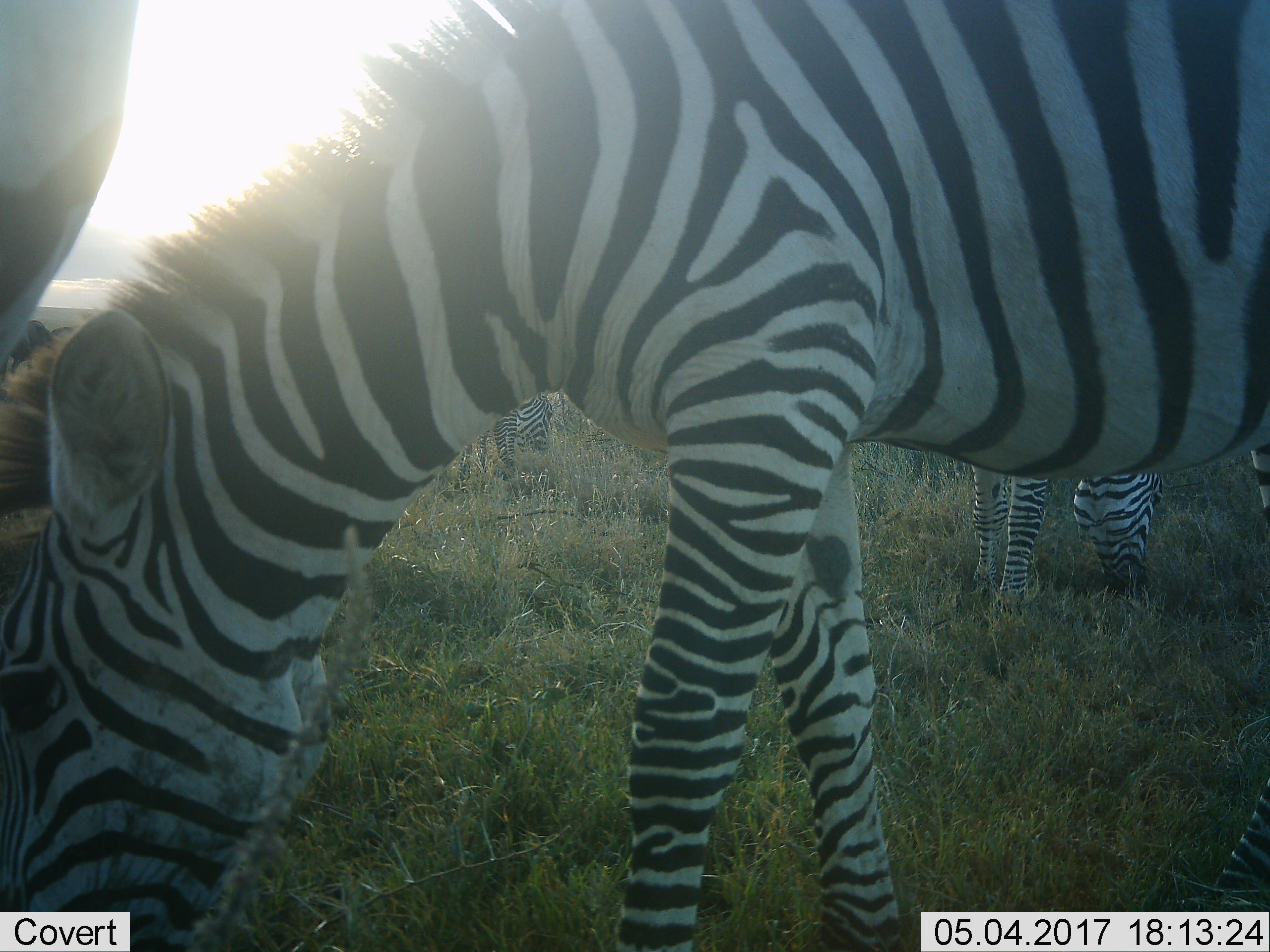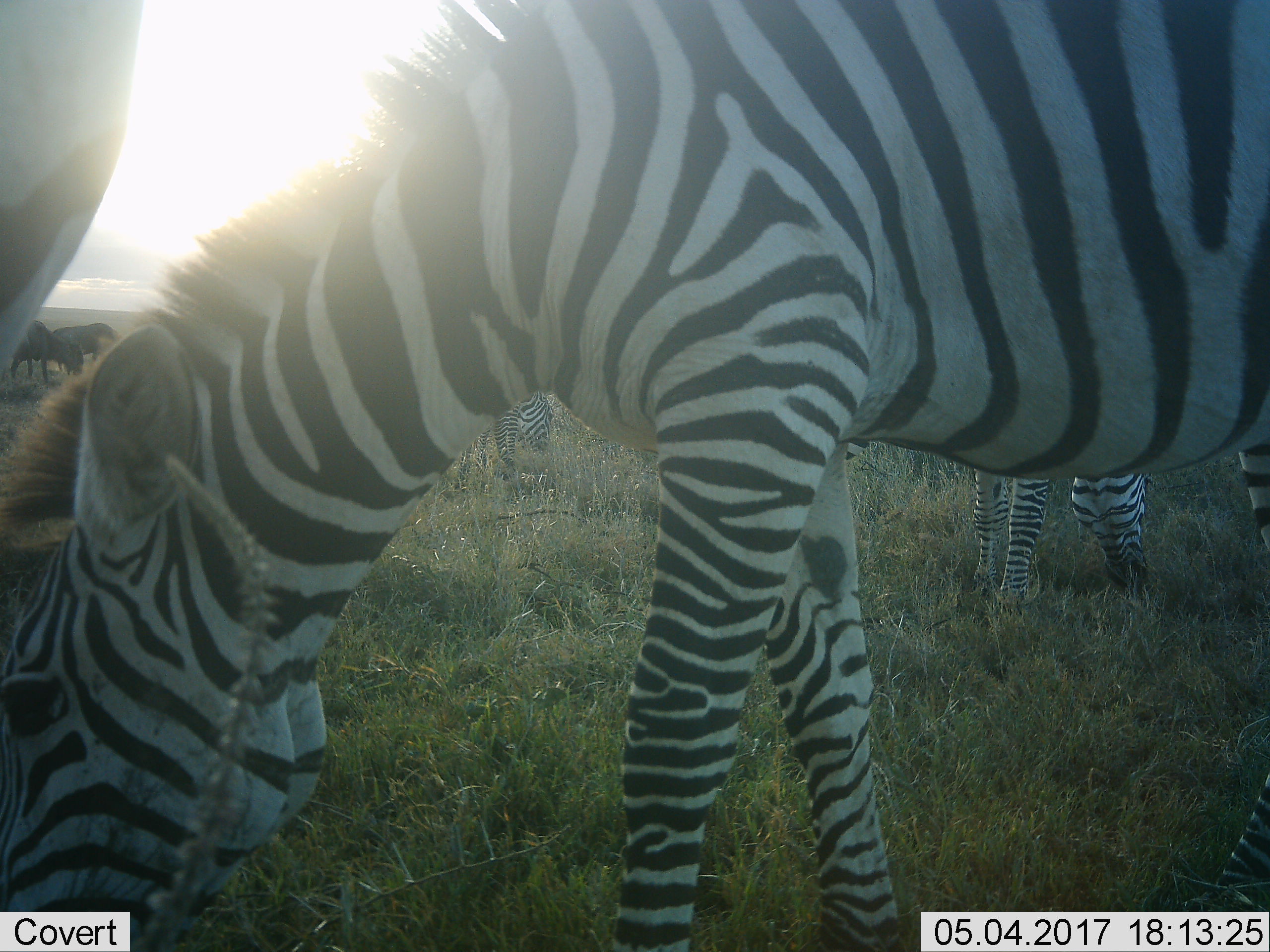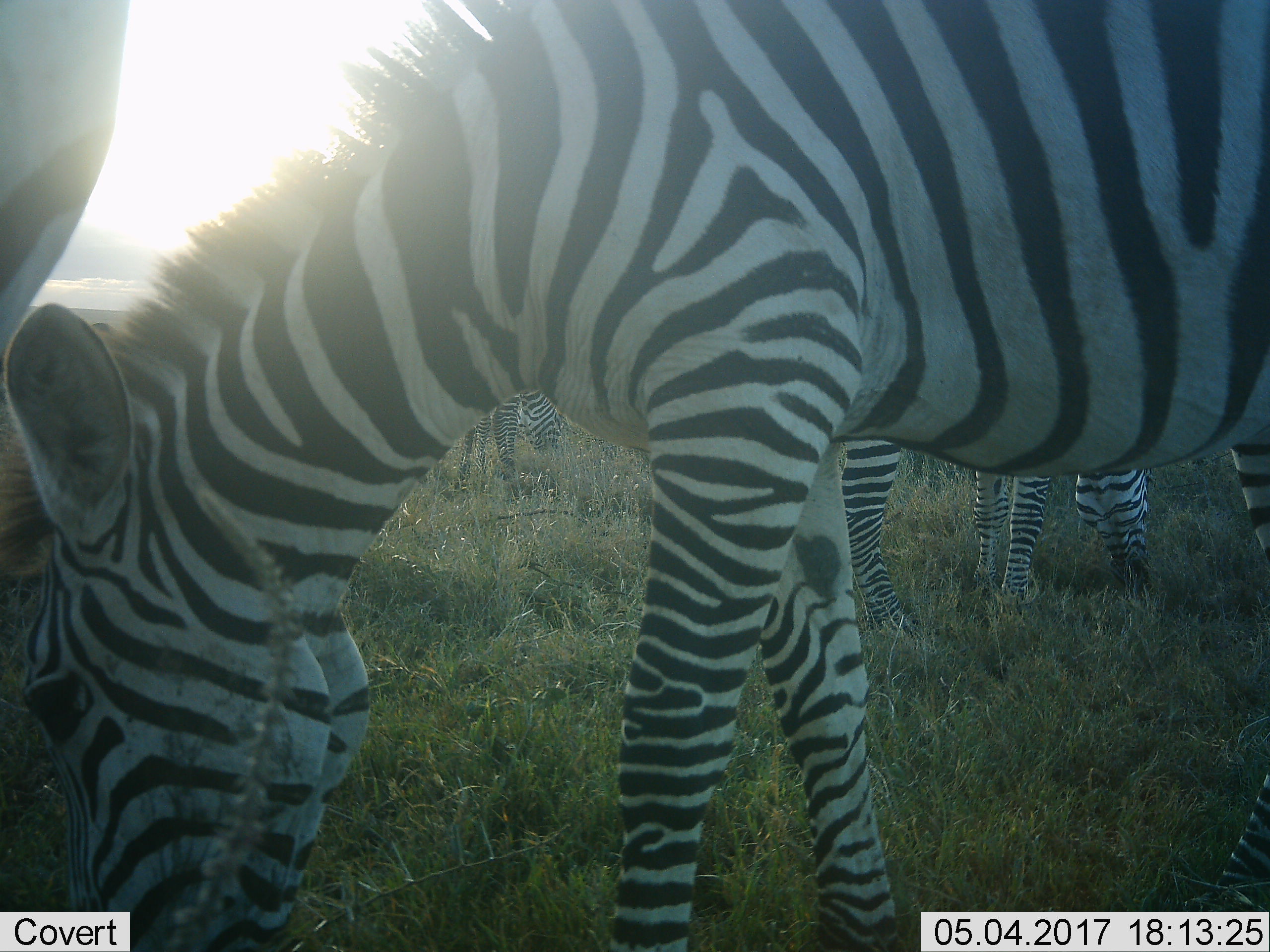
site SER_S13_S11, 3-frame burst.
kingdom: Animalia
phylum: Chordata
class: Mammalia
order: Perissodactyla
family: Equidae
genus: Equus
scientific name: Equus quagga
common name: plains zebra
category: zebraplains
Zebraplains (plains zebra) (Equus quagga), count 5. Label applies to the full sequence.